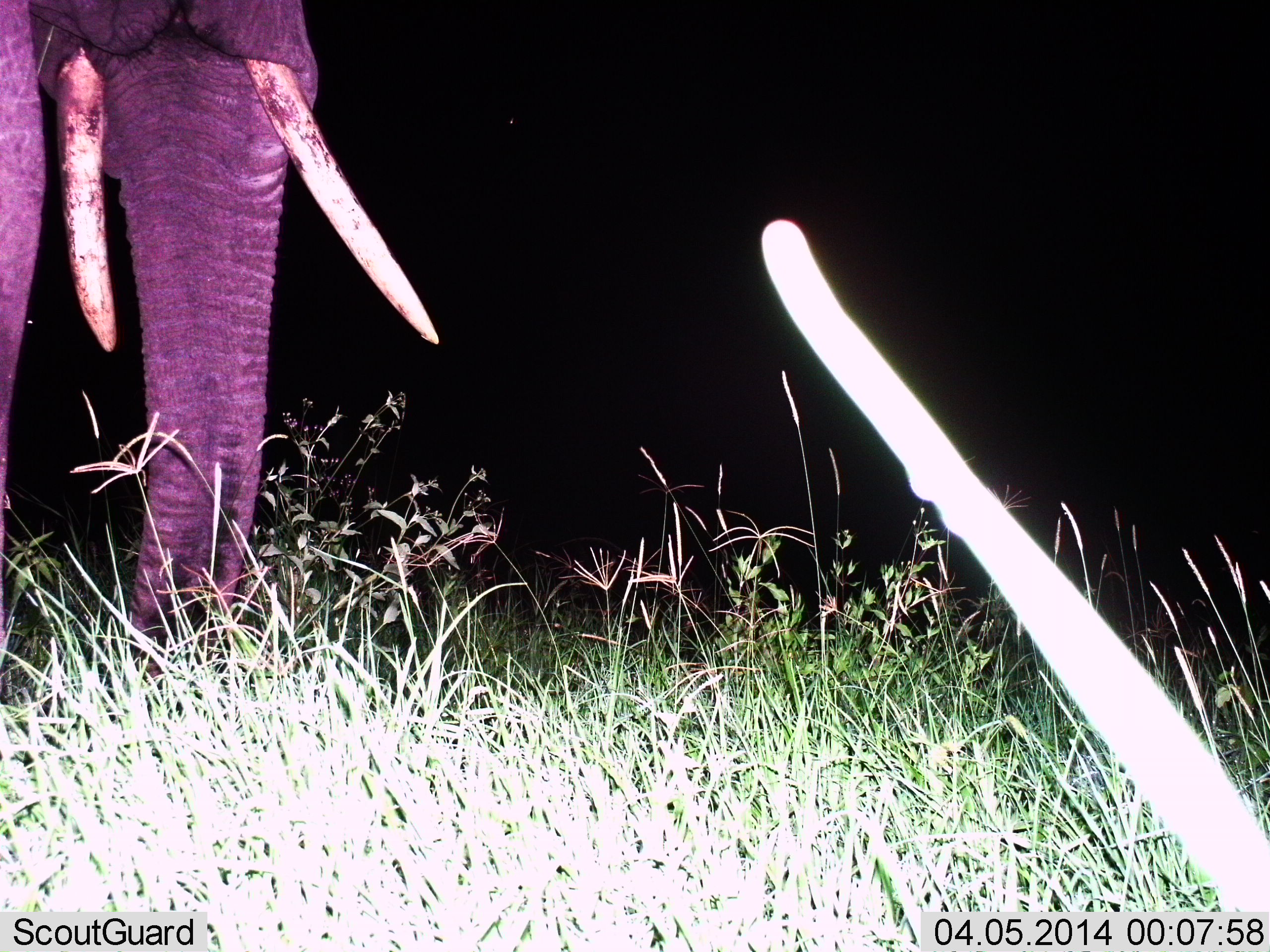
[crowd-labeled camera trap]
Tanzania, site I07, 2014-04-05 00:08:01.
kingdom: Animalia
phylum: Chordata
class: Mammalia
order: Proboscidea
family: Elephantidae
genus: Loxodonta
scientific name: Loxodonta africana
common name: african bush elephant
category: elephant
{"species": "elephant (african bush elephant) (Loxodonta africana)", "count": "1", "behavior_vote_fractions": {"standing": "60%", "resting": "0%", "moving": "40%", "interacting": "0%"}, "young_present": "0%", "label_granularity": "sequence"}